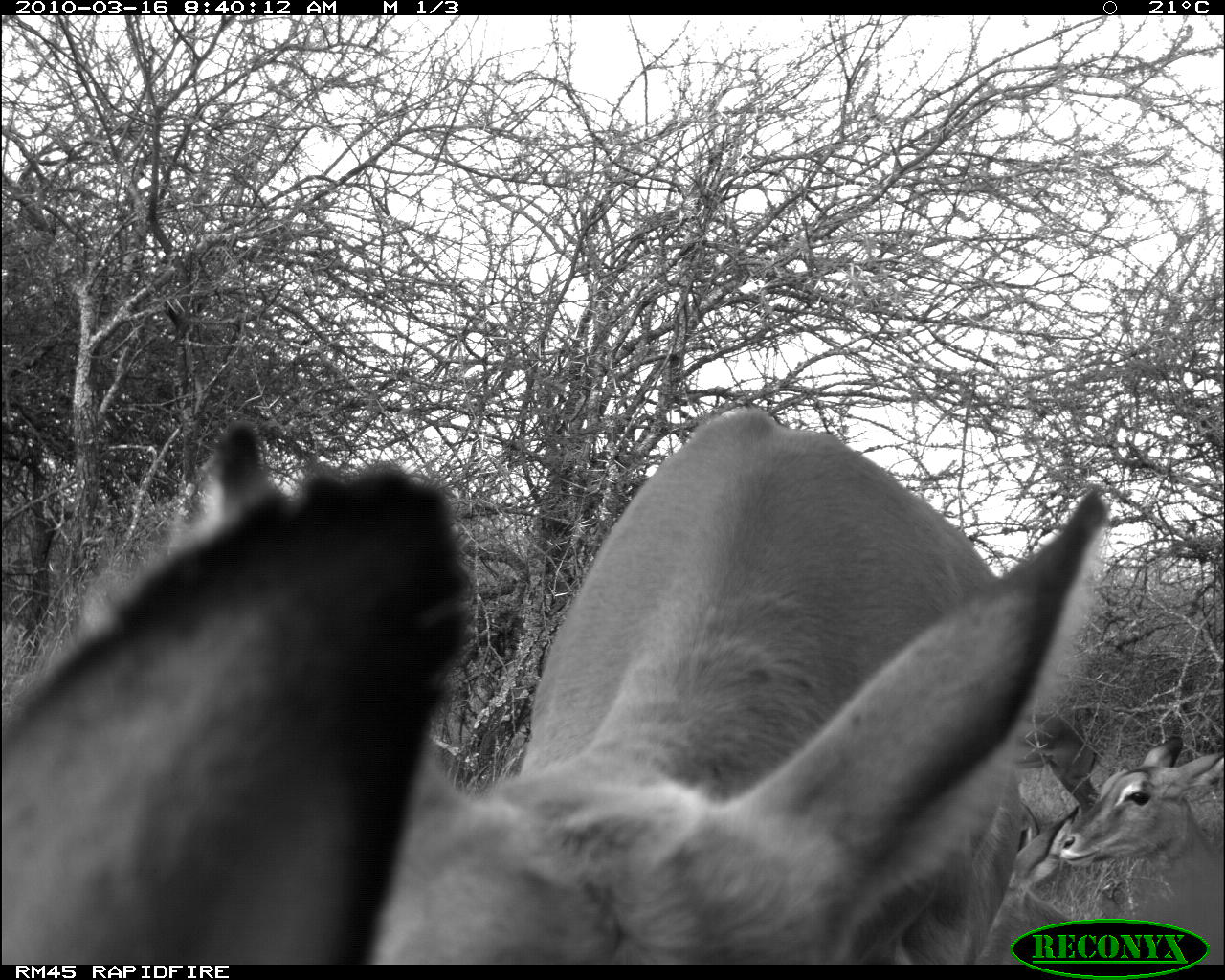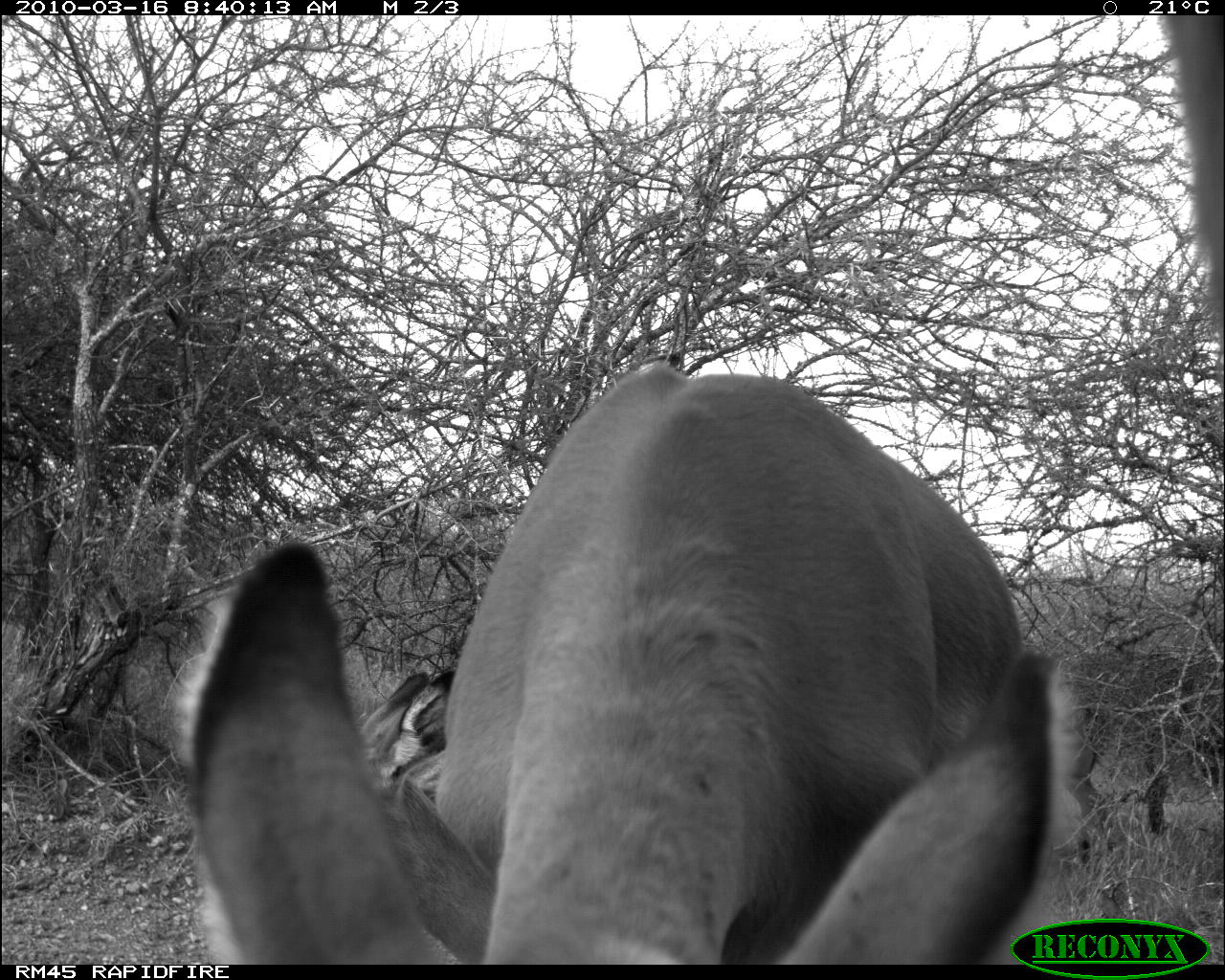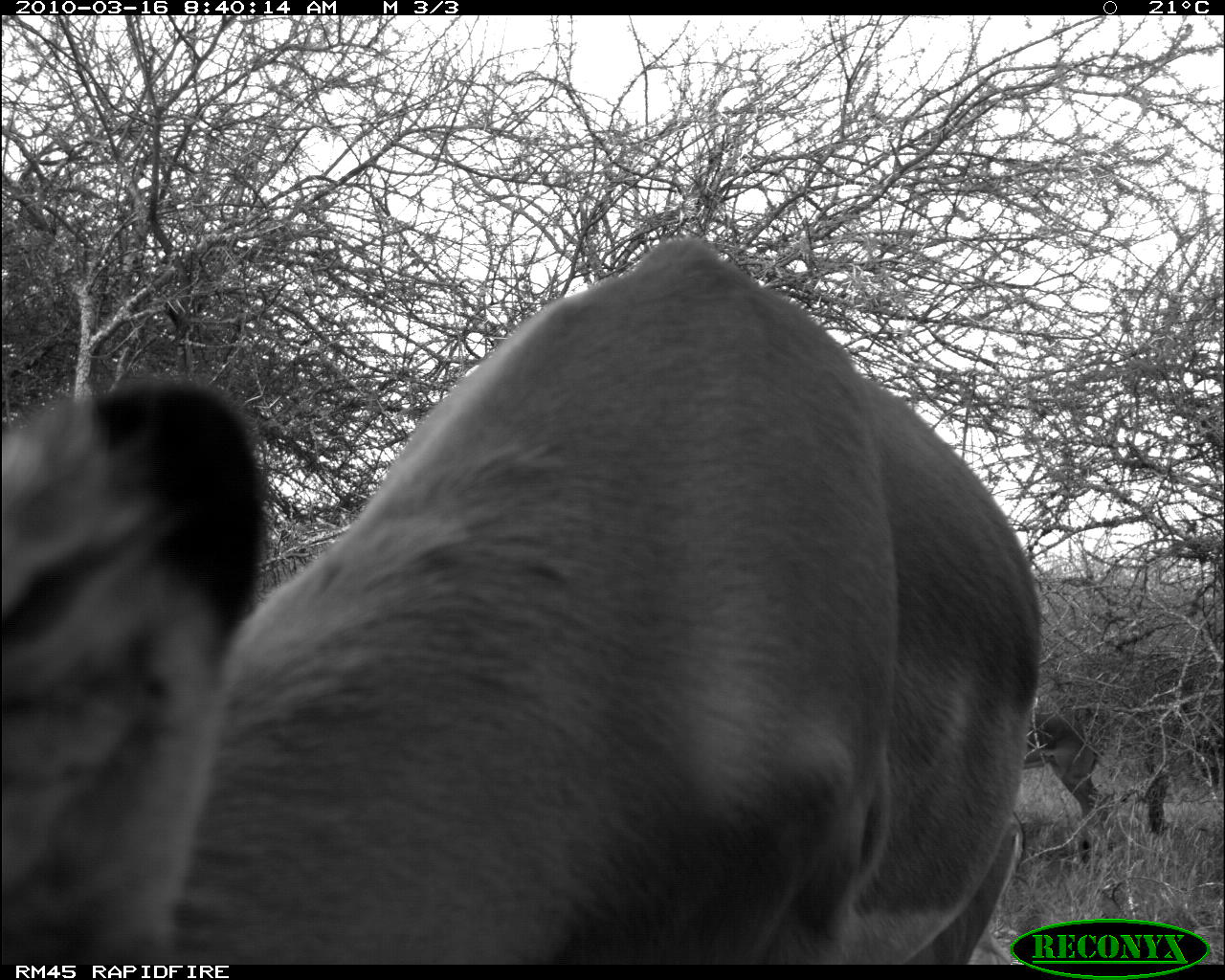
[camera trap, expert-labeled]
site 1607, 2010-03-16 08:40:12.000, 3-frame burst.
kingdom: Animalia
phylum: Chordata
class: Mammalia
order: Artiodactyla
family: Bovidae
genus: Aepyceros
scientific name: Aepyceros melampus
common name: impala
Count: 3.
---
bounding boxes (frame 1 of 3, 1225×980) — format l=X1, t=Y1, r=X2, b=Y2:
aepyceros melampus: l=371, t=404, r=1111, b=965; l=1, t=419, r=473, b=964; l=1057, t=733, r=1225, b=964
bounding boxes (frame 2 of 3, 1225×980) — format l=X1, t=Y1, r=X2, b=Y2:
aepyceros melampus: l=173, t=357, r=1074, b=965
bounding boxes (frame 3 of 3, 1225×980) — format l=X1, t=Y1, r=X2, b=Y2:
aepyceros melampus: l=171, t=234, r=1044, b=964; l=0, t=369, r=275, b=966; l=1022, t=713, r=1116, b=866